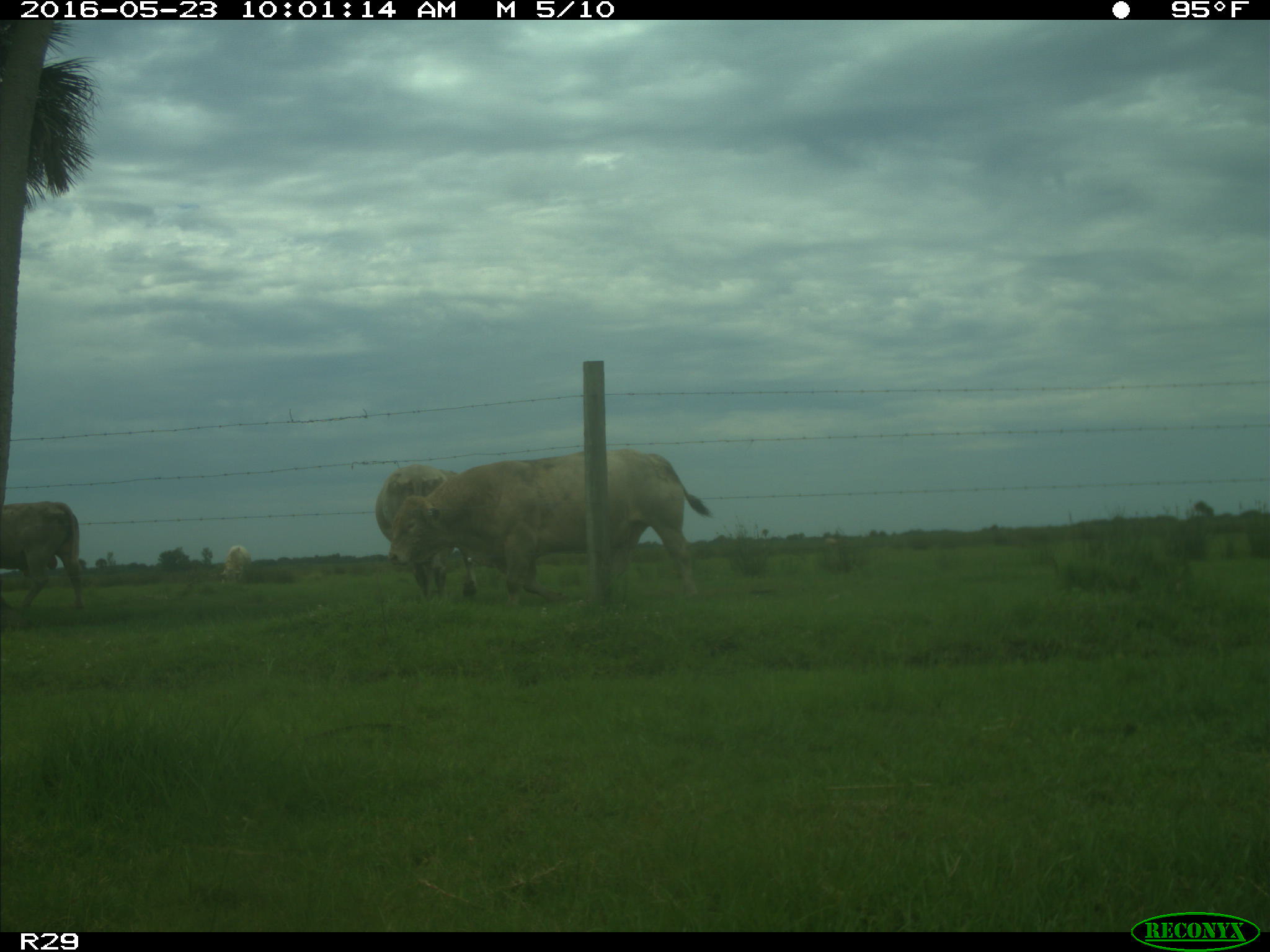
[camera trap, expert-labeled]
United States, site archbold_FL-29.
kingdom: Animalia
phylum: Chordata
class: Mammalia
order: Artiodactyla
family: Bovidae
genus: Bos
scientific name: Bos taurus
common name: domestic cow